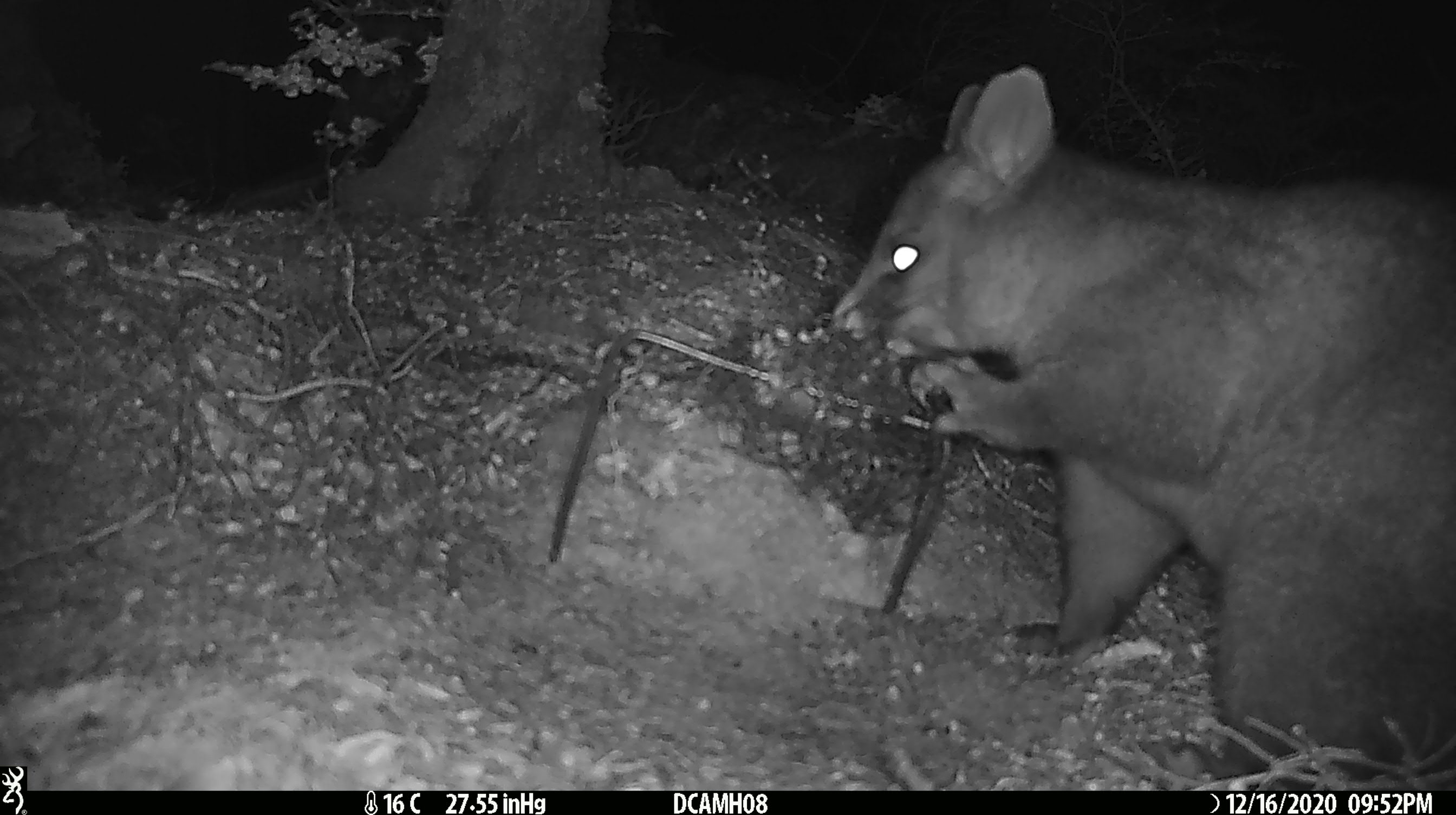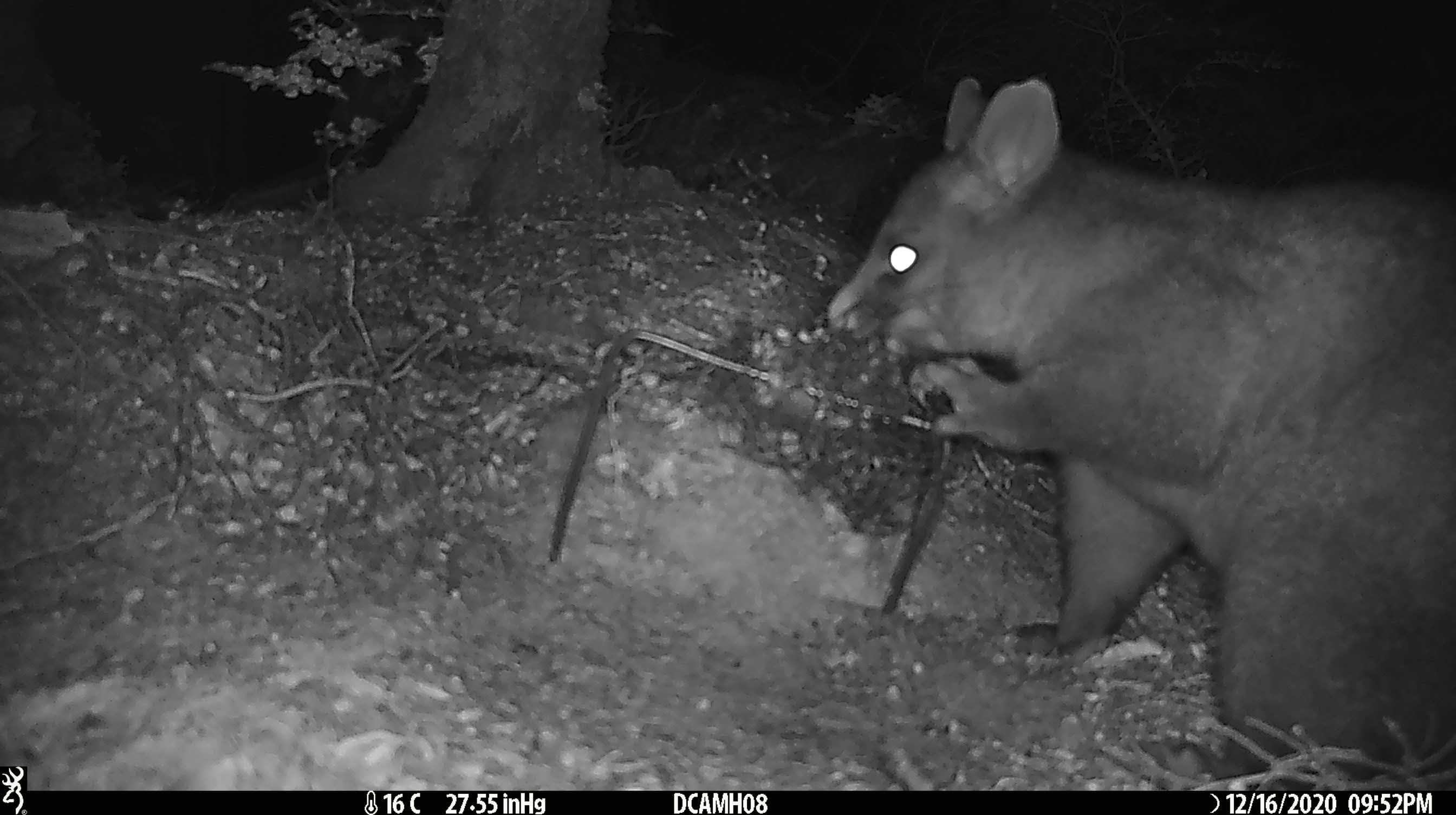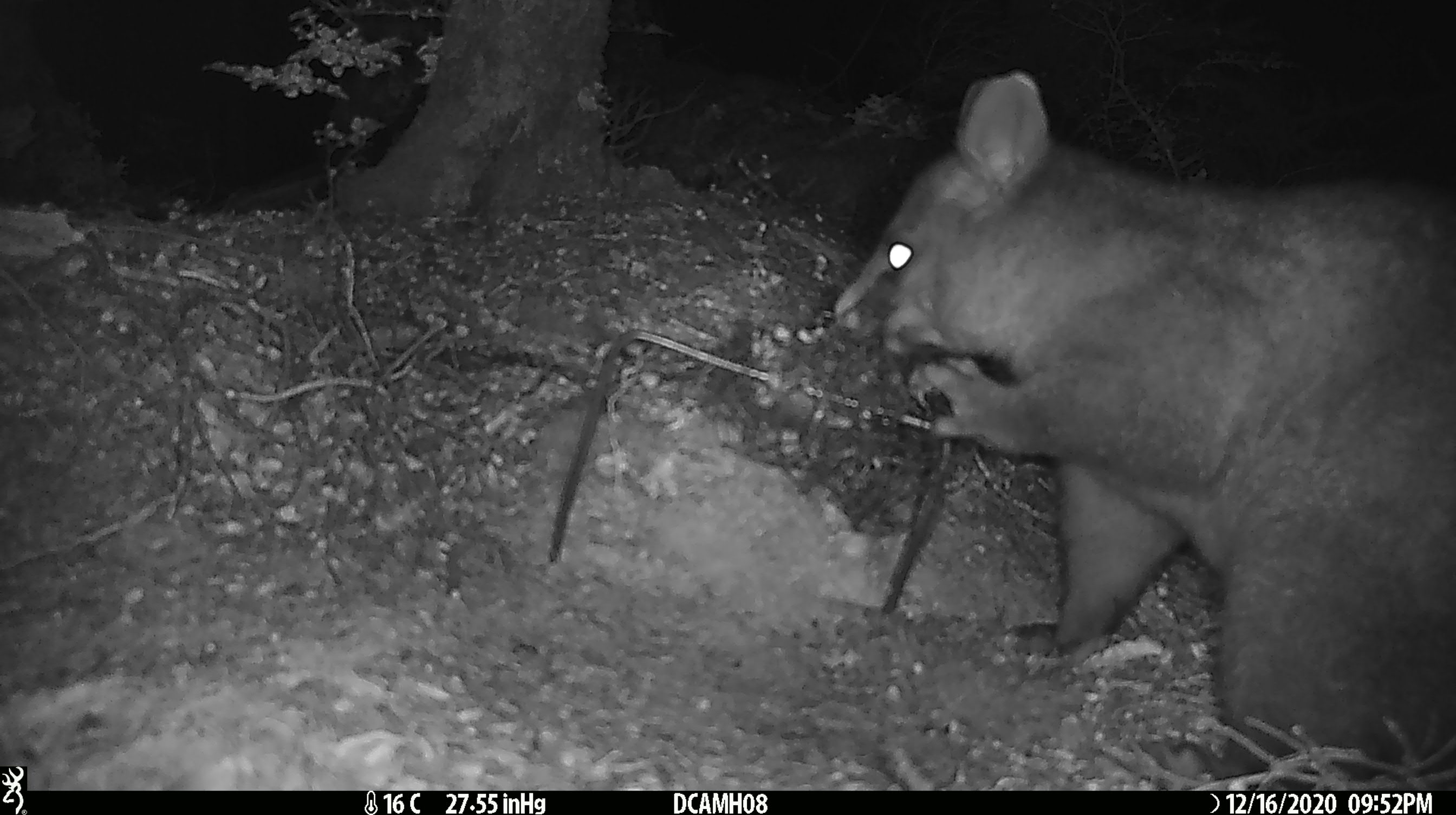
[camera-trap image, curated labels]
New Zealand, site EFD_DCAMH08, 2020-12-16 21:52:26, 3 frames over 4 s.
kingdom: Animalia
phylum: Chordata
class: Mammalia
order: Diprotodontia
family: Phalangeridae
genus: Trichosurus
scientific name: Trichosurus vulpecula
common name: common brushtail possum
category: possum